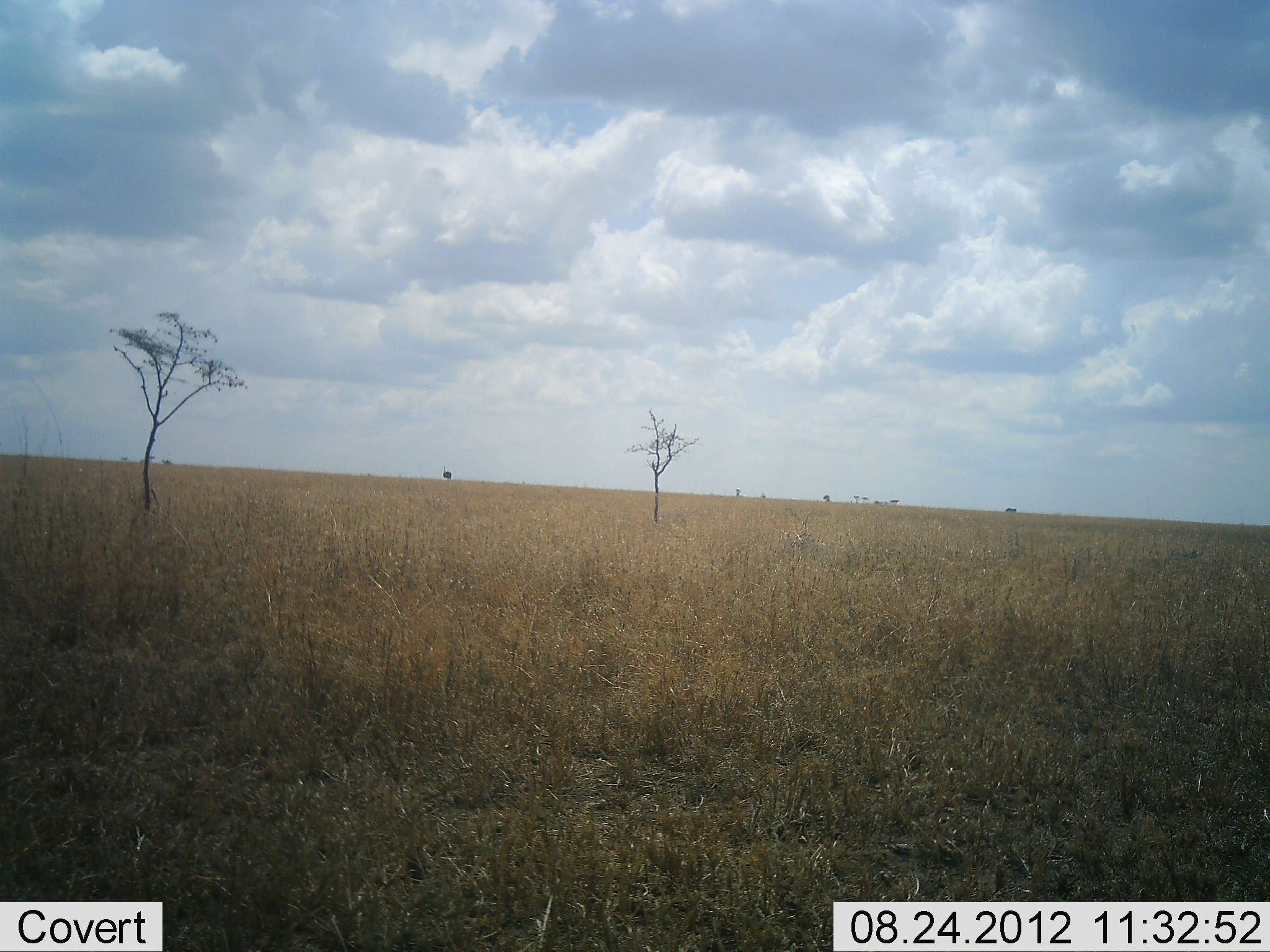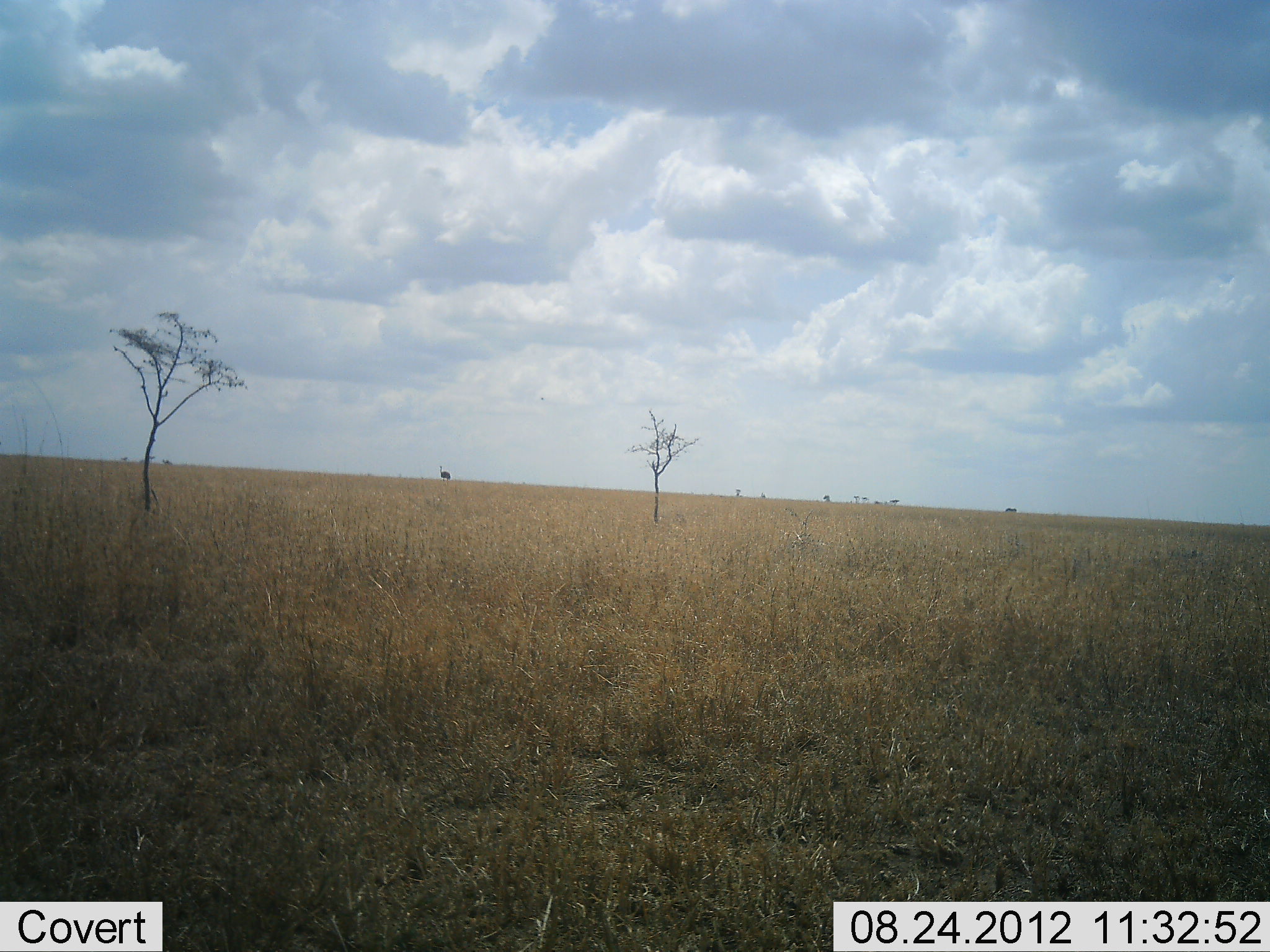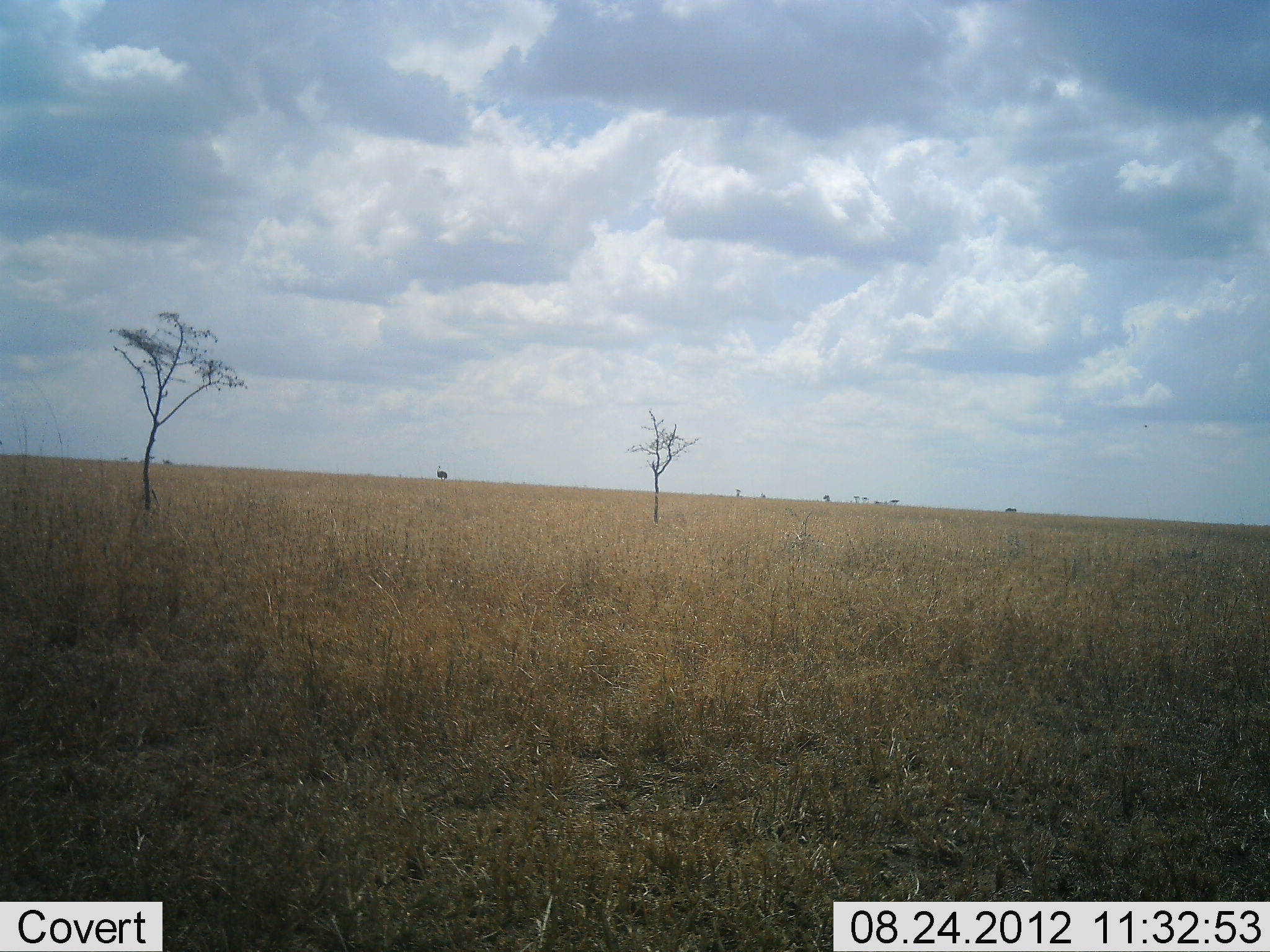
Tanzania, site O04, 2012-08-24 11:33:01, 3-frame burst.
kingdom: Animalia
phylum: Chordata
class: Aves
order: Struthioniformes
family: Struthionidae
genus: Struthio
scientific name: Struthio camelus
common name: ostrich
Ostrich (Struthio camelus), count 1. Behavior (volunteer vote fractions): standing 0%, resting 0%, moving 100%, interacting 0%. Young present (vote fraction): 0%. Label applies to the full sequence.